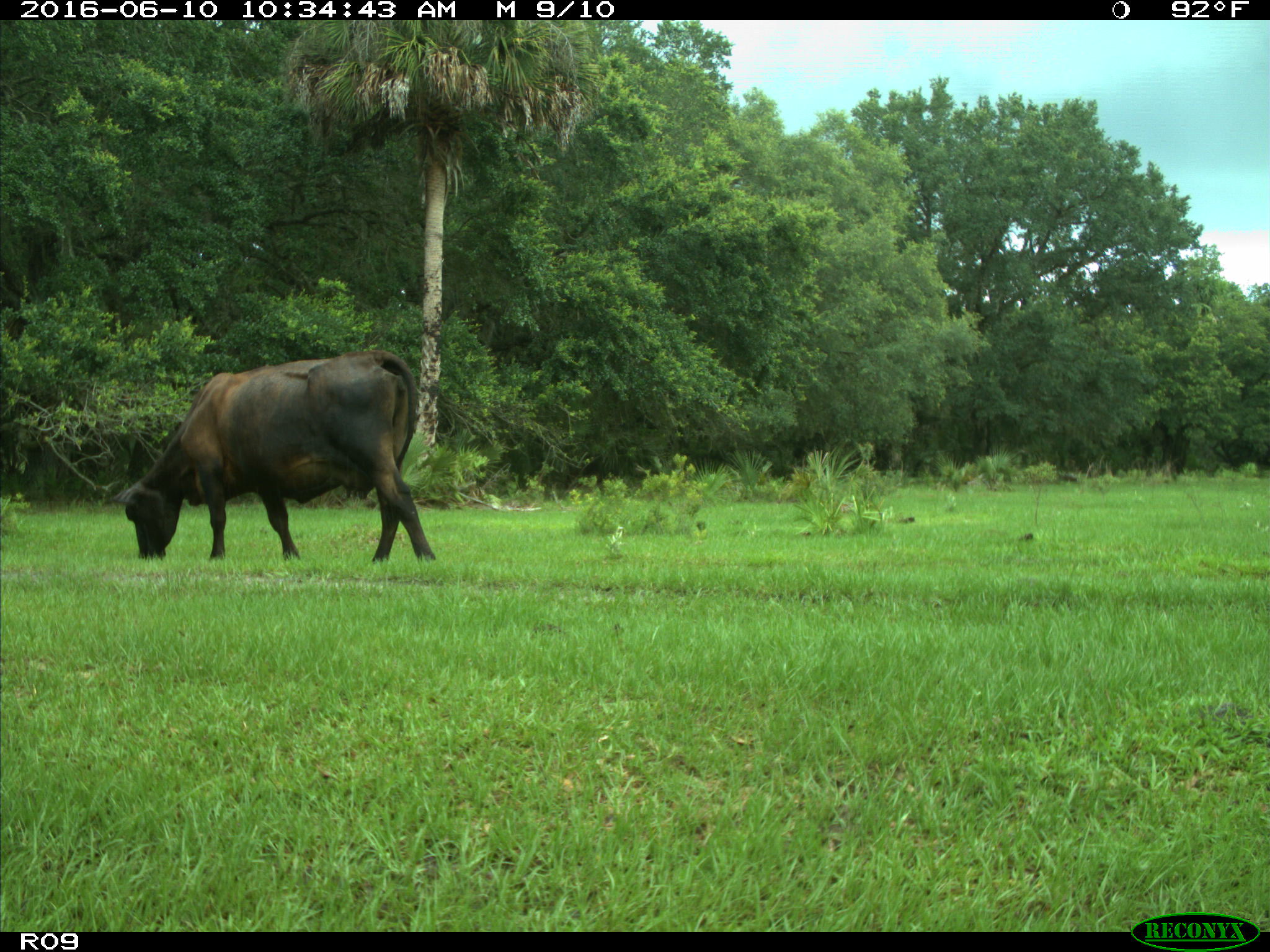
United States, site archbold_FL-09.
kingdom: Animalia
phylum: Chordata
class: Mammalia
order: Artiodactyla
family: Bovidae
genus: Bos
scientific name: Bos taurus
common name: domestic cow